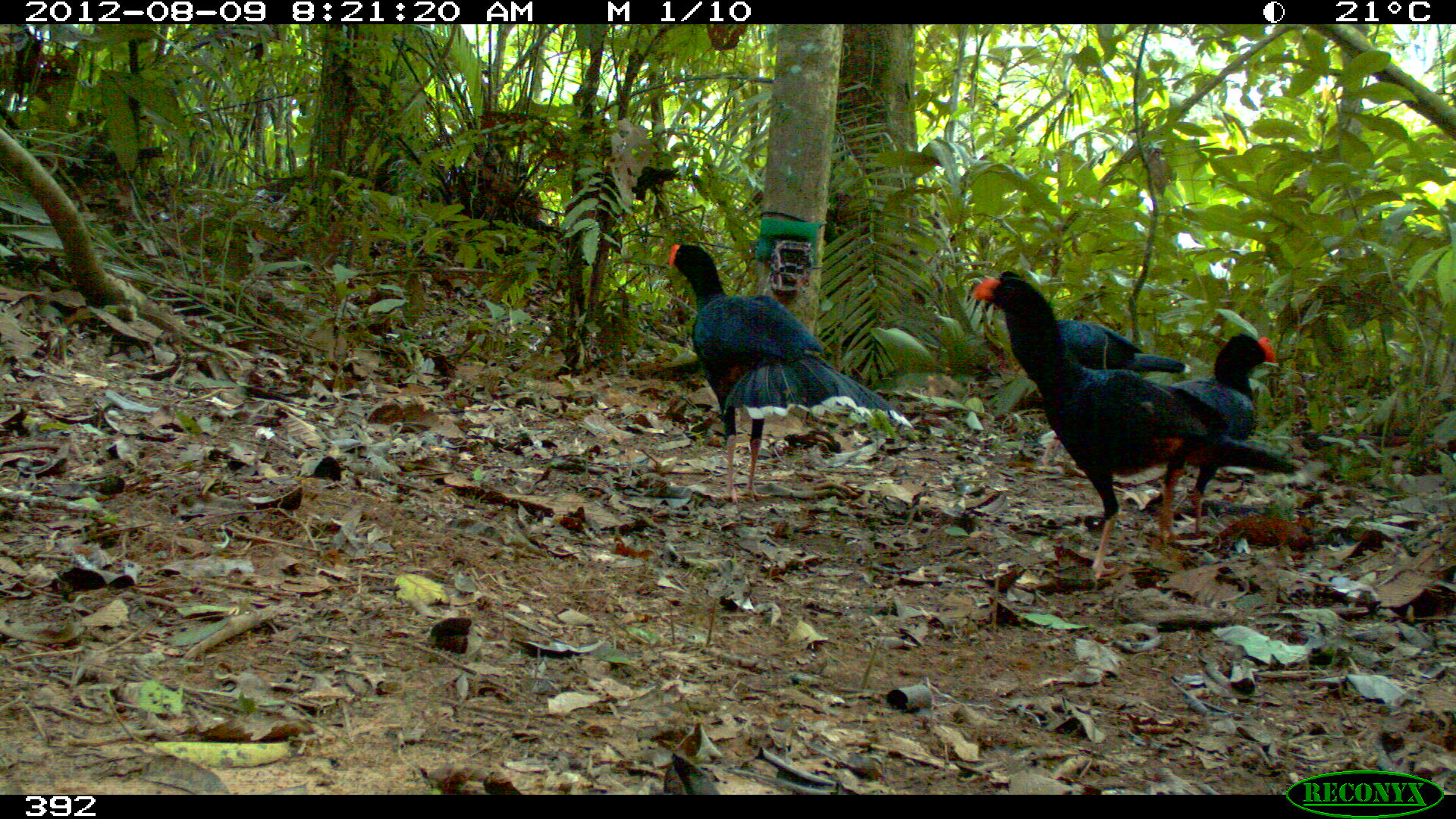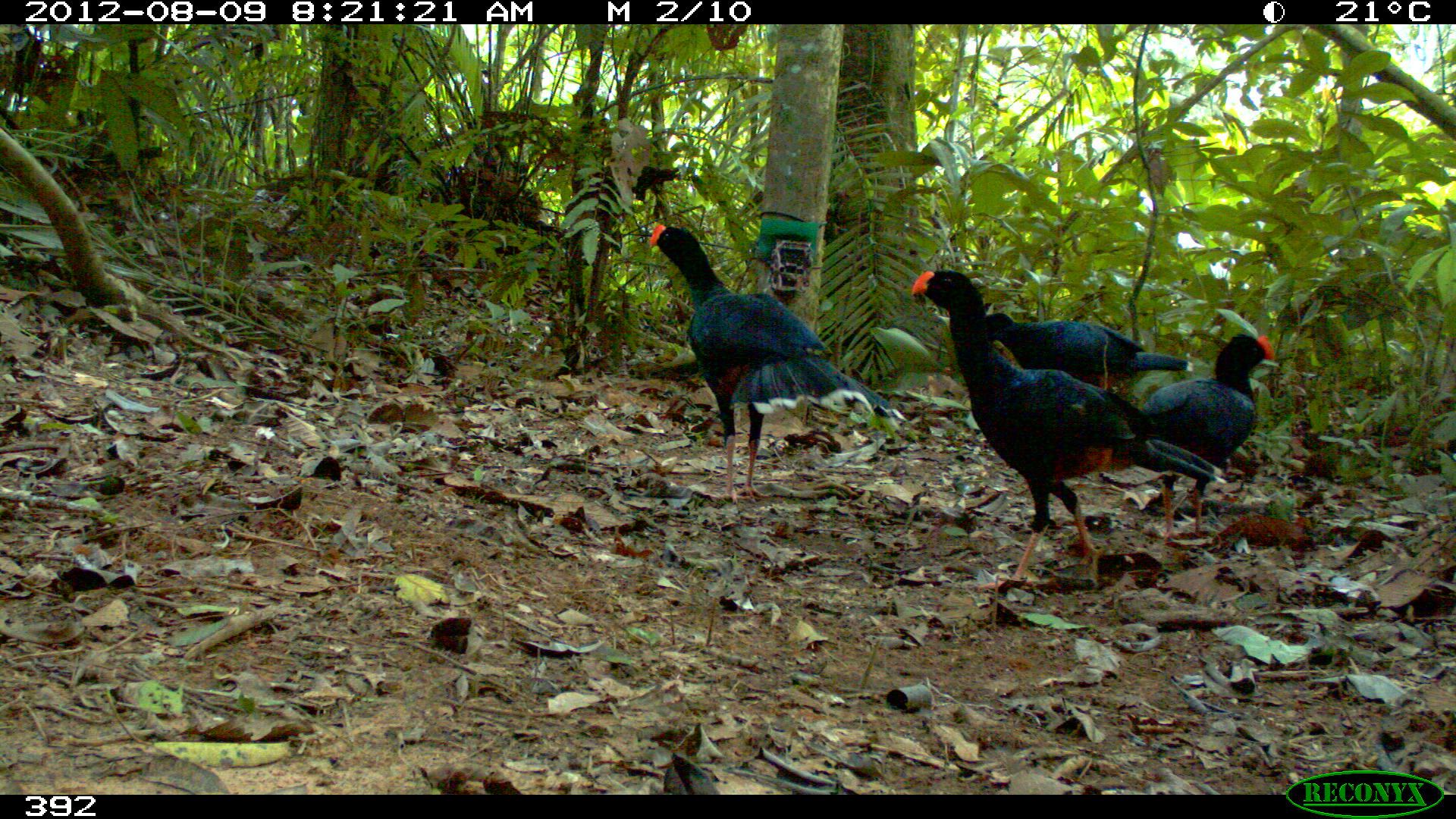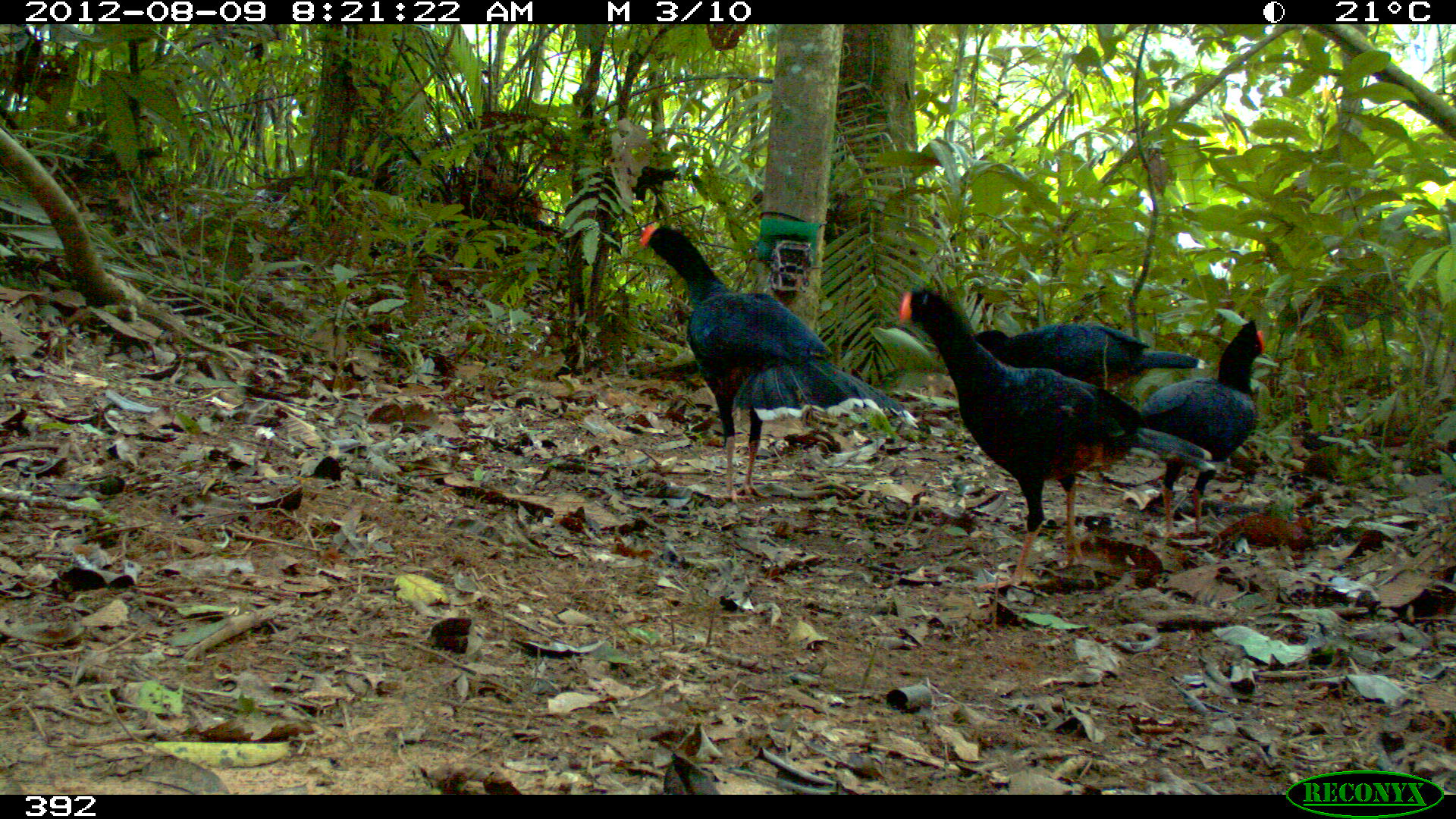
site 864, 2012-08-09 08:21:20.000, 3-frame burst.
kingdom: Animalia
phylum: Chordata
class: Aves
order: Galliformes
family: Cracidae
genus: Mitu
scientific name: Mitu tuberosum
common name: razor-billed curassow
Mitu tuberosum (razor-billed curassow).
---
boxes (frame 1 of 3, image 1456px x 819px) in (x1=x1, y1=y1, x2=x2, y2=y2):
mitu tuberosum: (x1=971, y1=269, x2=1299, y2=580); (x1=667, y1=242, x2=913, y2=503); (x1=1159, y1=333, x2=1276, y2=539); (x1=1054, y1=317, x2=1191, y2=374)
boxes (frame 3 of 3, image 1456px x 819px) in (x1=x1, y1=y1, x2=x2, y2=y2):
mitu tuberosum: (x1=897, y1=287, x2=1214, y2=591); (x1=634, y1=222, x2=915, y2=503); (x1=1136, y1=318, x2=1266, y2=540); (x1=972, y1=321, x2=1207, y2=381)